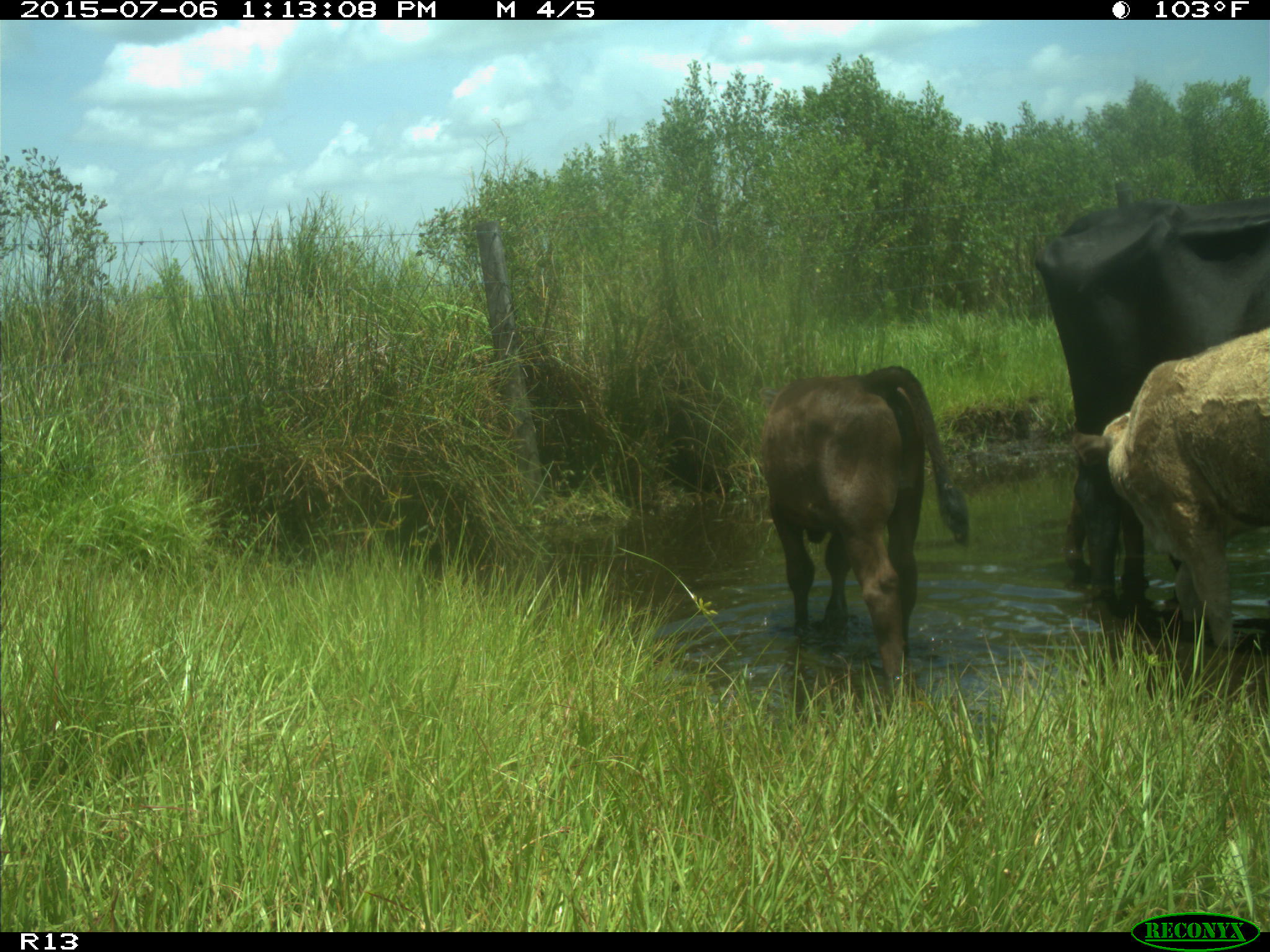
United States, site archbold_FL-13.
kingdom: Animalia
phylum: Chordata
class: Mammalia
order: Artiodactyla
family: Bovidae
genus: Bos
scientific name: Bos taurus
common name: domestic cow